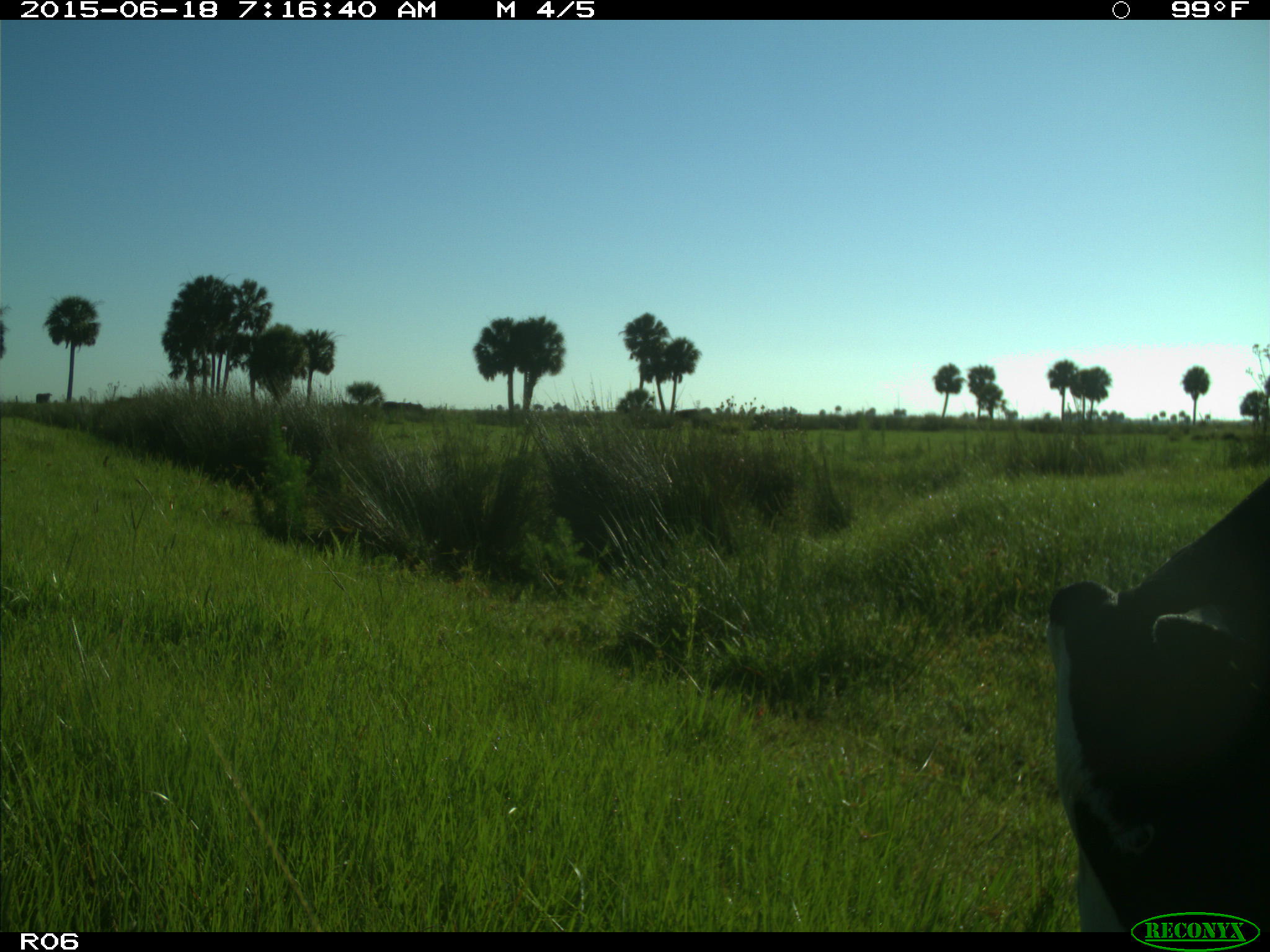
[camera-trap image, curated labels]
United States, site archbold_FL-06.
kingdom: Animalia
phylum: Chordata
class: Mammalia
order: Artiodactyla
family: Bovidae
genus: Bos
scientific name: Bos taurus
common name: domestic cow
Bos taurus (domestic cow).